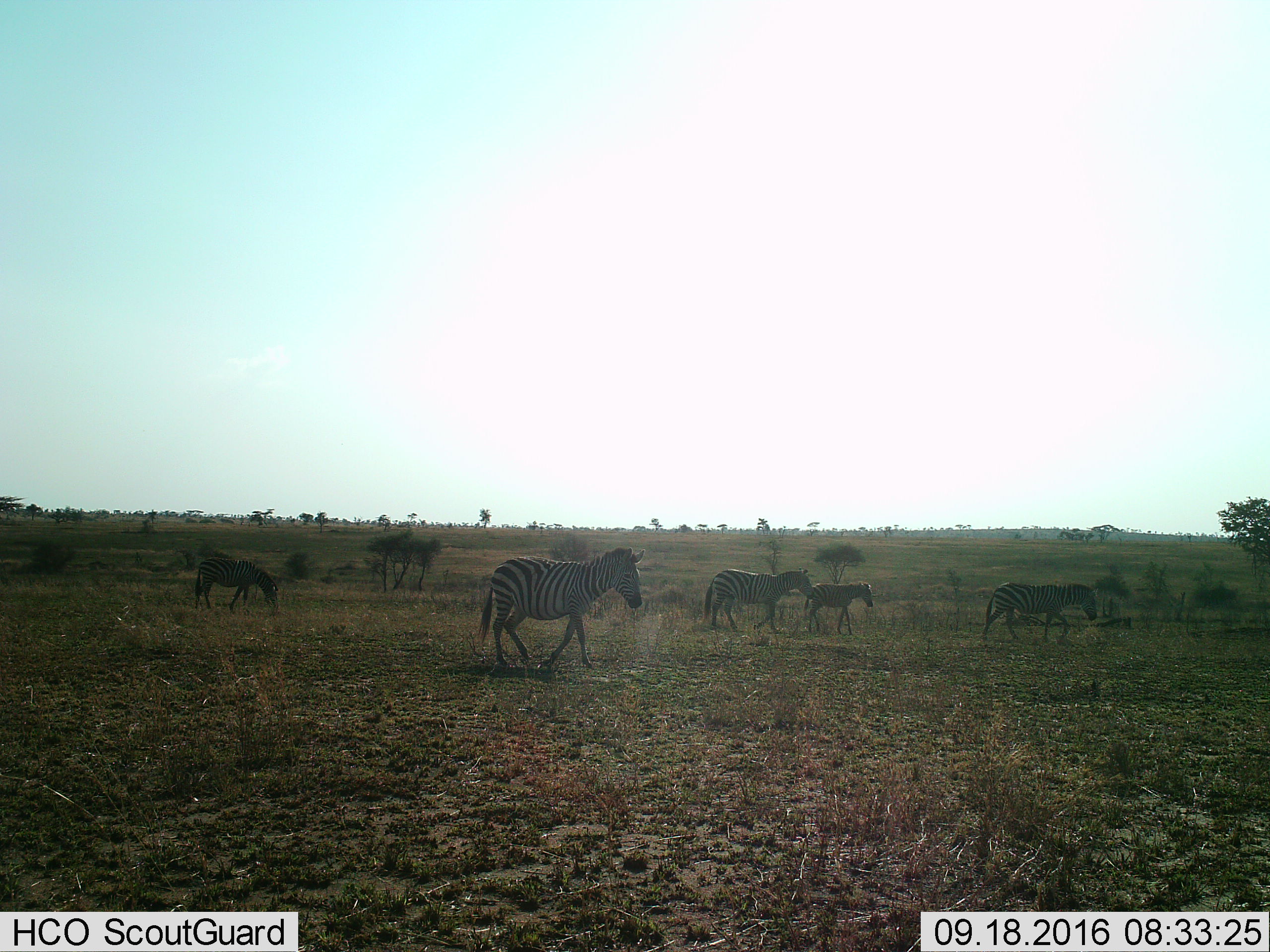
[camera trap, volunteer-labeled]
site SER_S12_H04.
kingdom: Animalia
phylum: Chordata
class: Mammalia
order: Perissodactyla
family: Equidae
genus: Equus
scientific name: Equus quagga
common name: plains zebra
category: zebraplains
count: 5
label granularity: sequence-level